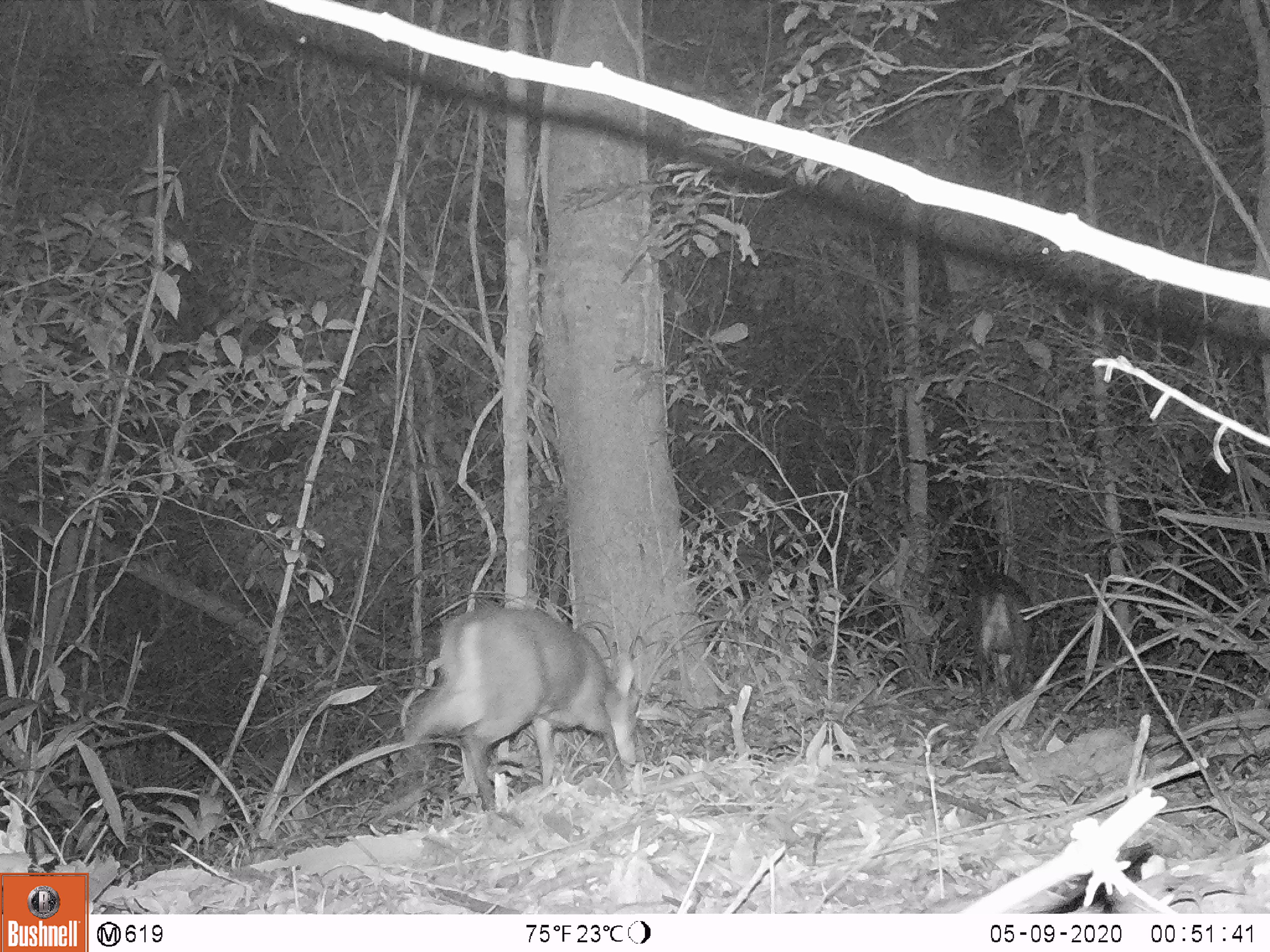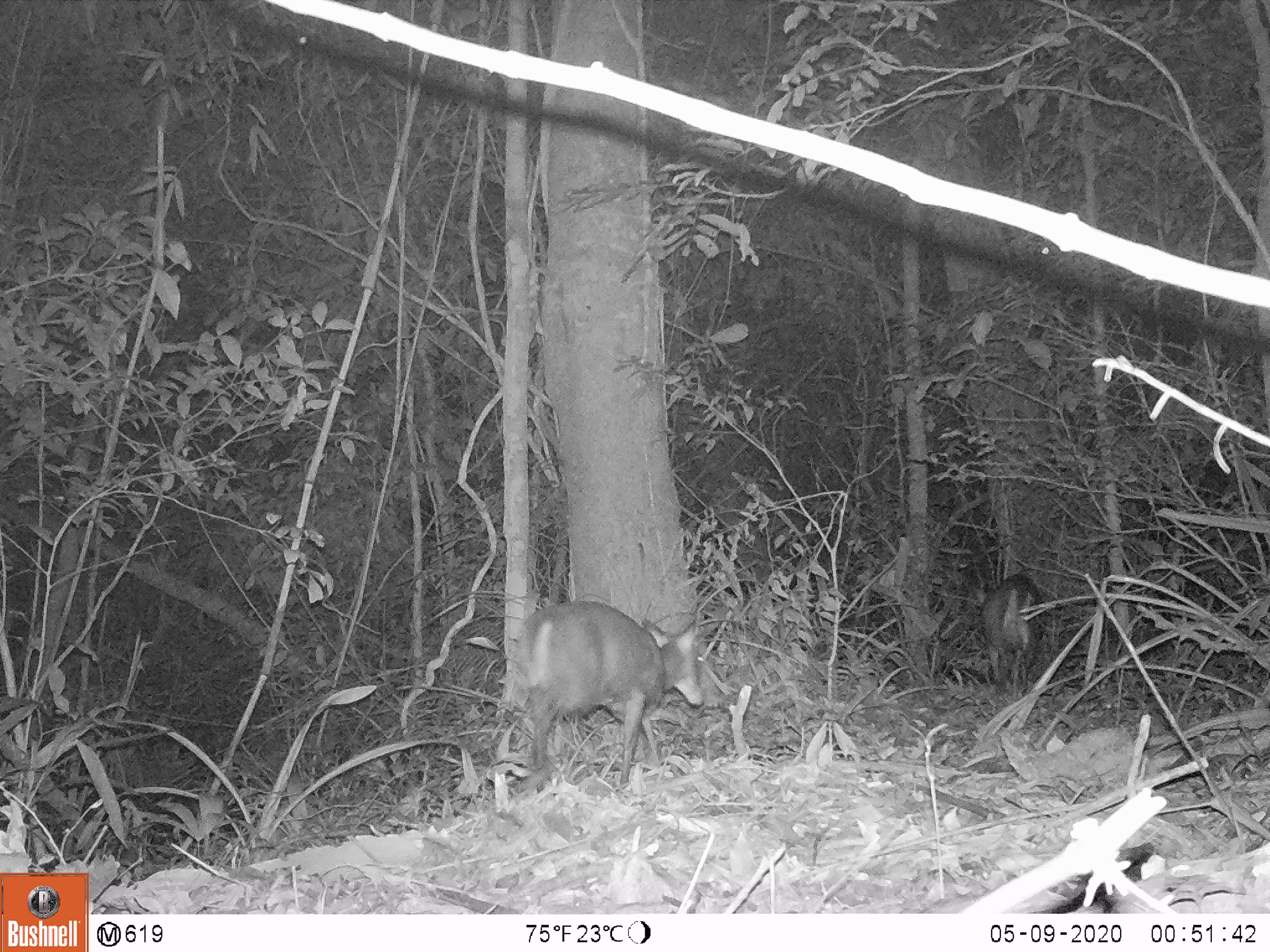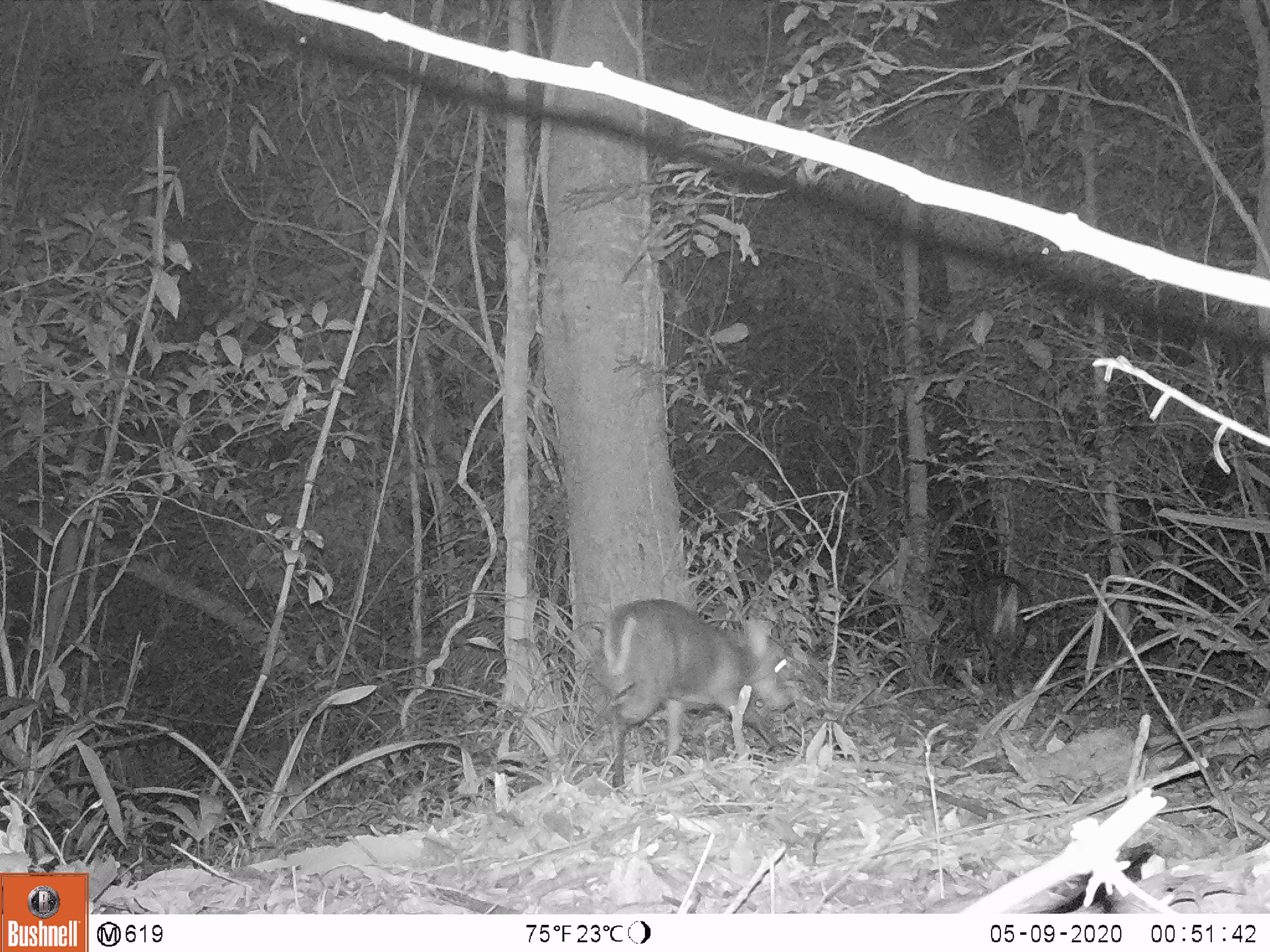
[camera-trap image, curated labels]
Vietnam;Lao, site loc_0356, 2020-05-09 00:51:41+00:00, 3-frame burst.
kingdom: Animalia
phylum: Chordata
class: Mammalia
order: Artiodactyla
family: Cervidae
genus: Muntiacus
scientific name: Muntiacus rooseveltorum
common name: roosevelt's muntjac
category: roosevelts muntjac group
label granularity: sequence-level